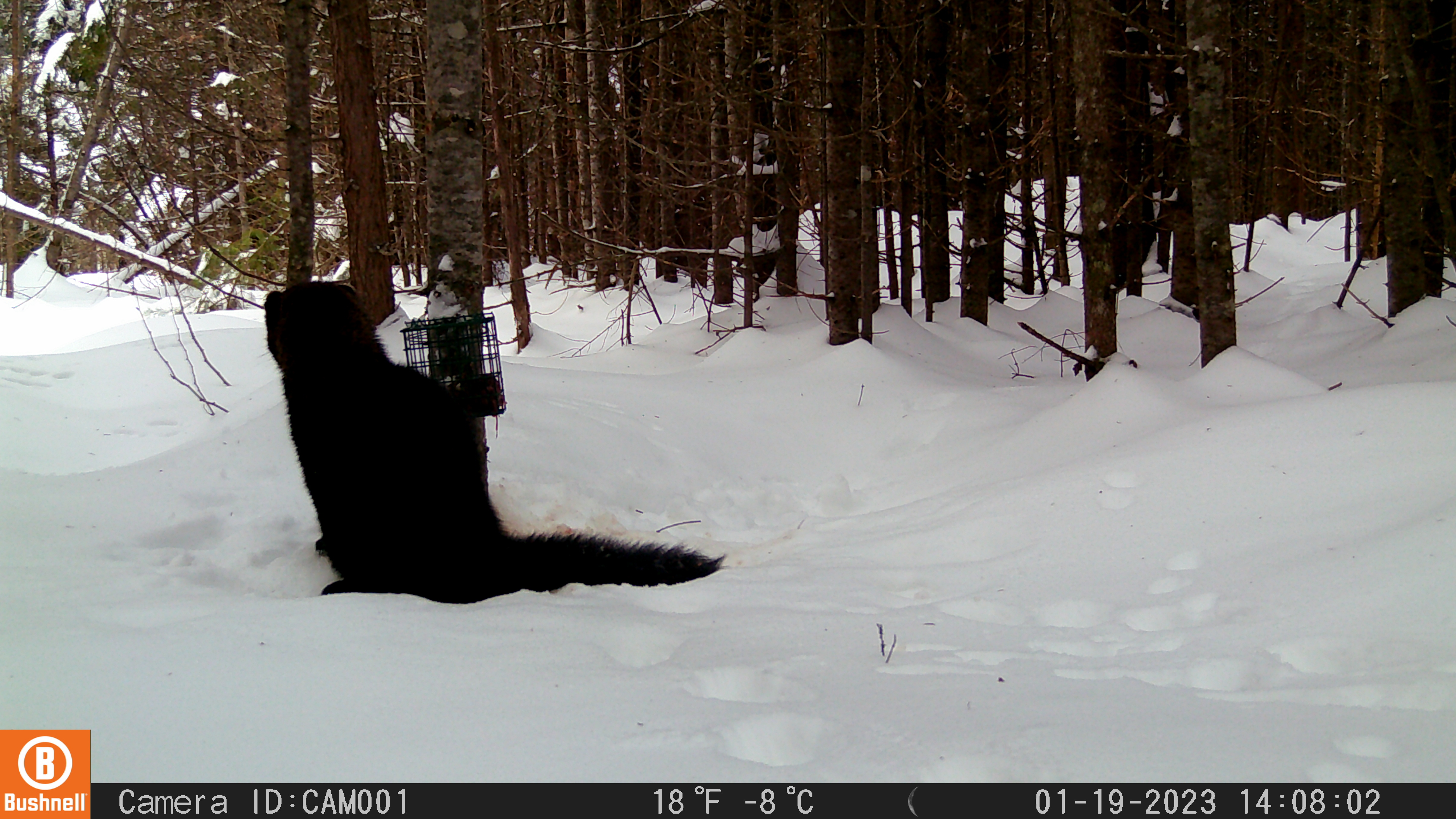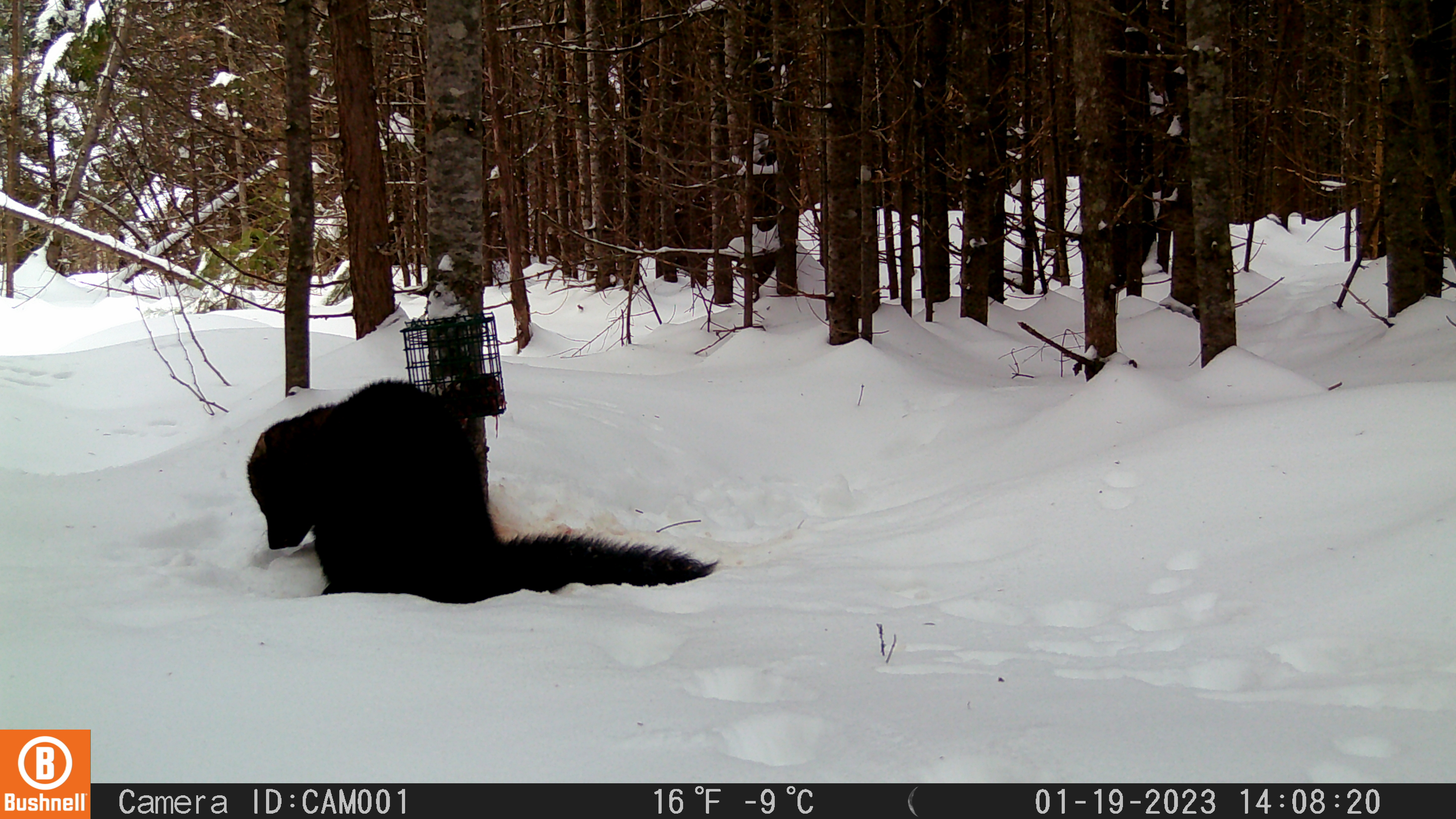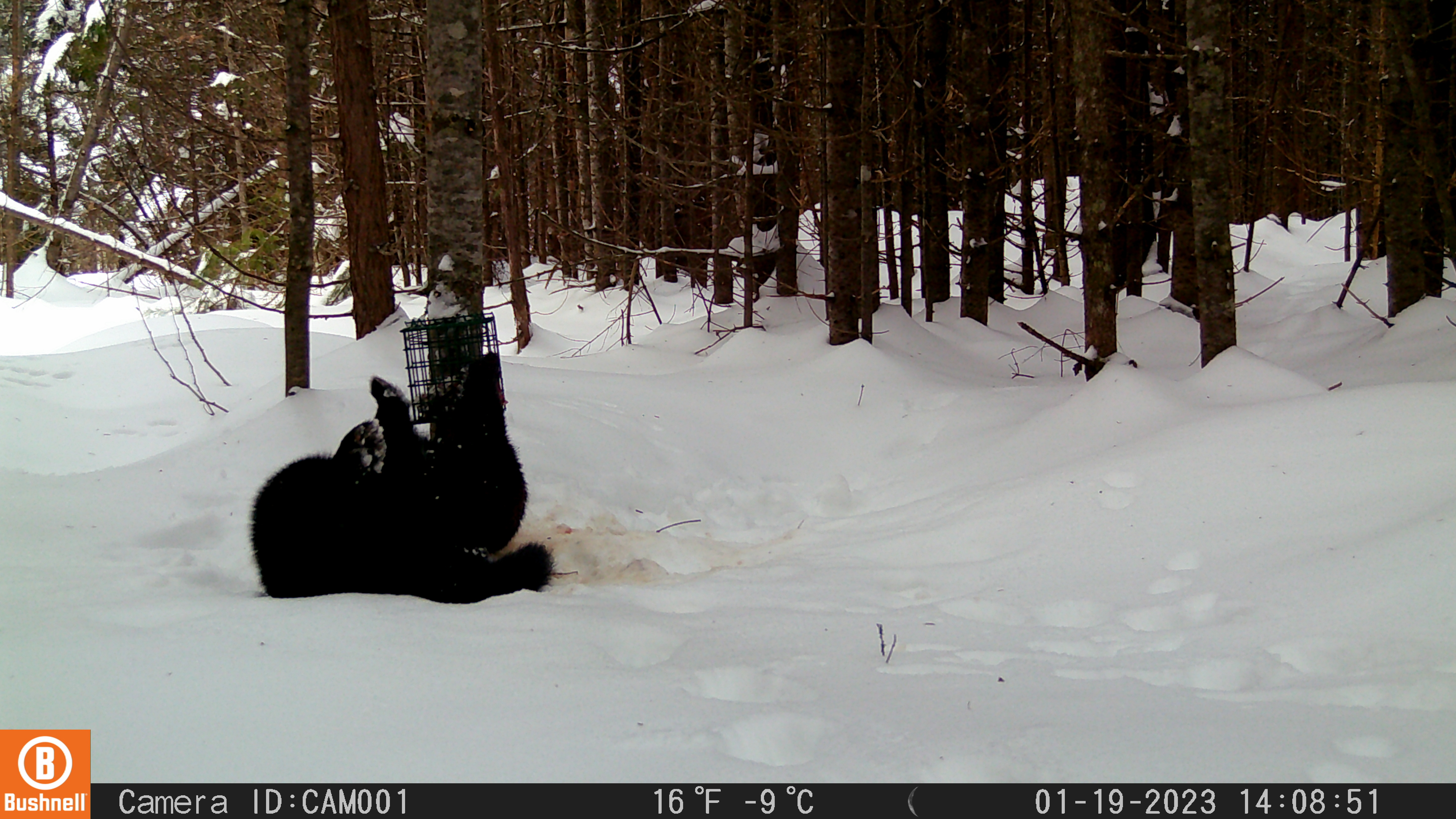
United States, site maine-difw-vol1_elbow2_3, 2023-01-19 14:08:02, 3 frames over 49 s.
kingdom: Animalia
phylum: Chordata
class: Mammalia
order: Carnivora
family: Mustelidae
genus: Pekania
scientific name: Pekania pennanti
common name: fisher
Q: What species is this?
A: Fisher (Pekania pennanti).